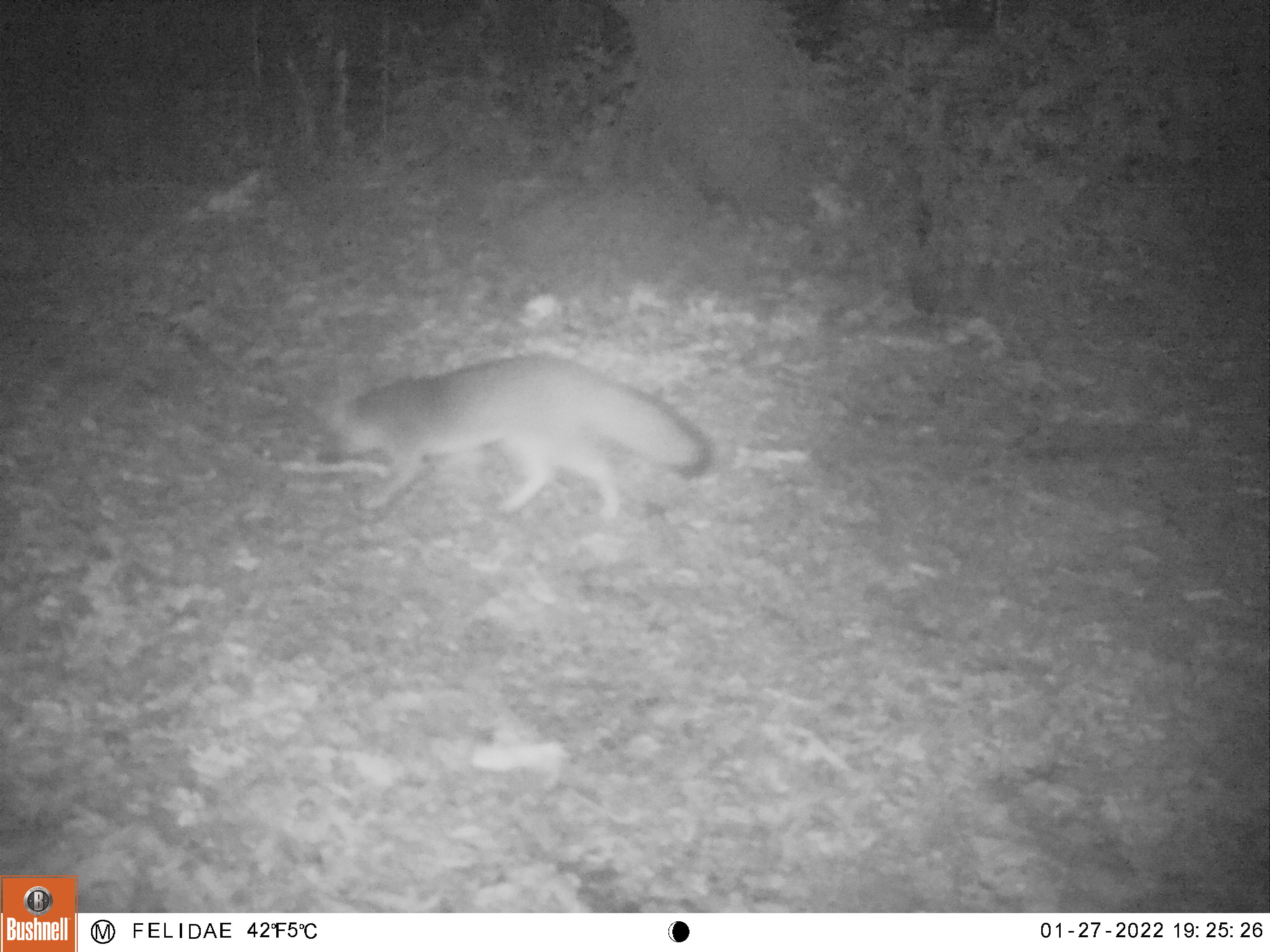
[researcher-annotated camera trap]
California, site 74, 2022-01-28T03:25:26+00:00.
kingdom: Animalia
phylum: Chordata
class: Mammalia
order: Carnivora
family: Canidae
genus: Urocyon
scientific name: Urocyon cinereoargenteus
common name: gray fox